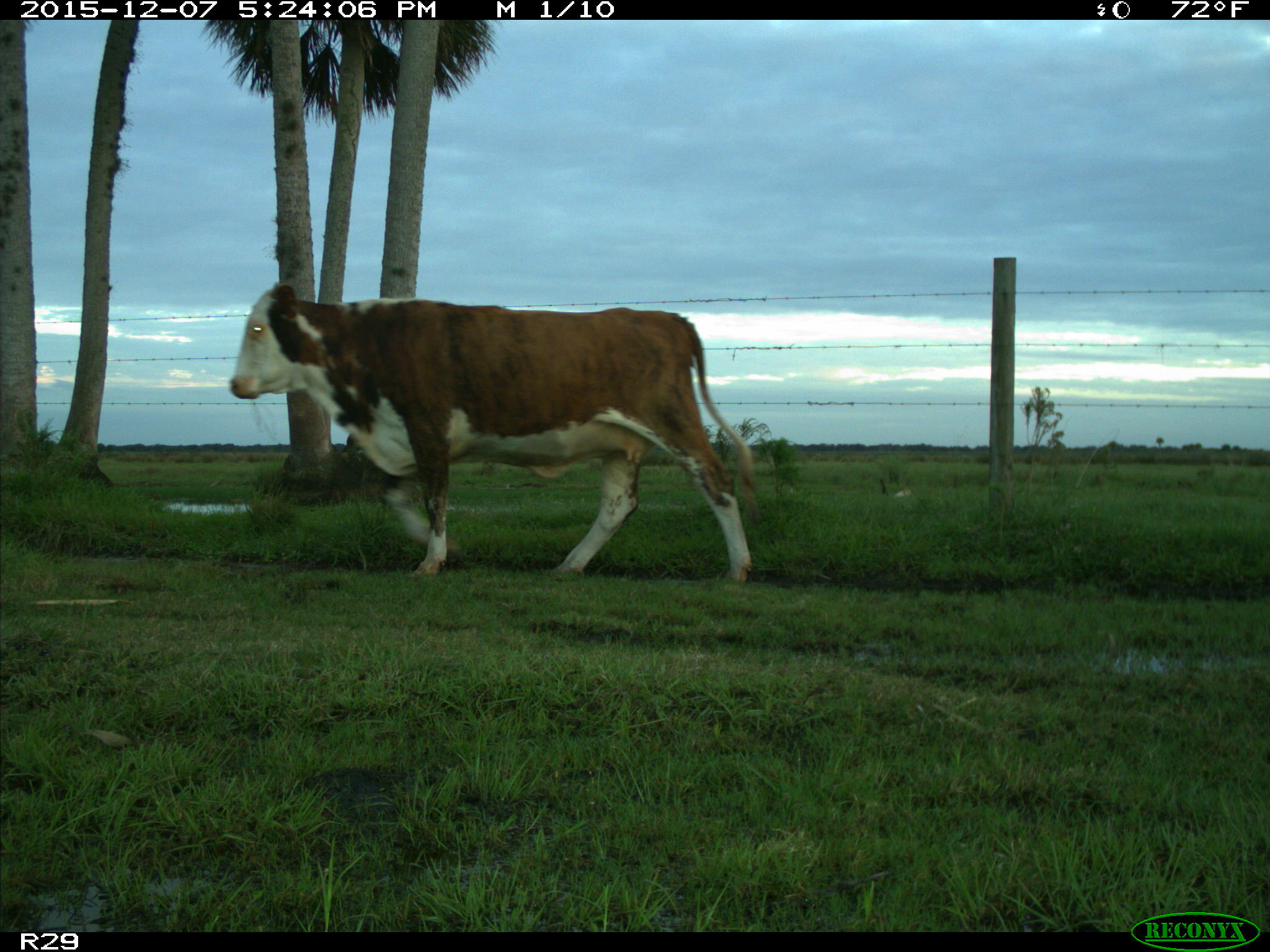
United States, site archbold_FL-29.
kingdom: Animalia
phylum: Chordata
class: Mammalia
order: Artiodactyla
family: Bovidae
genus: Bos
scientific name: Bos taurus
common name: domestic cow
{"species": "Bos taurus (domestic cow)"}